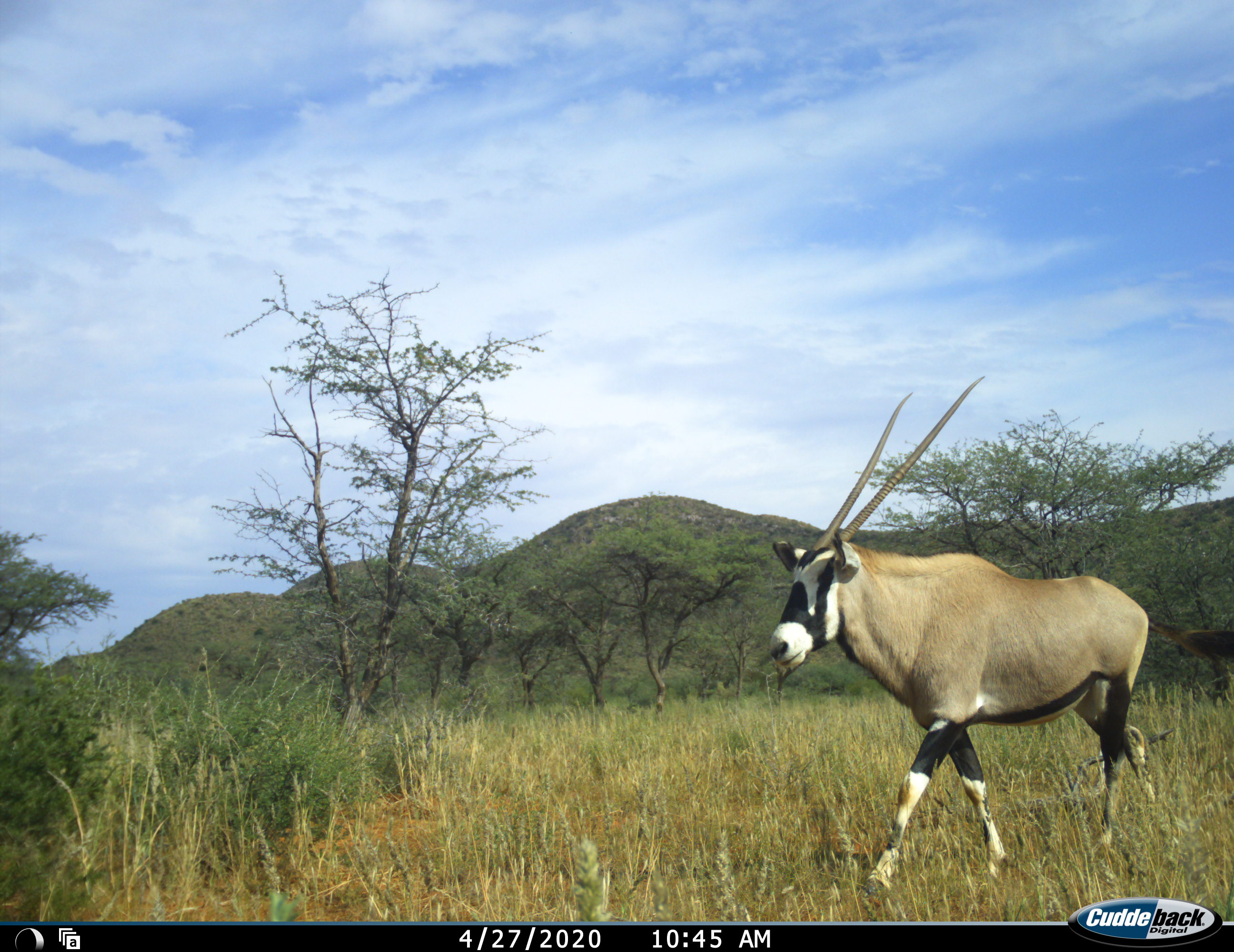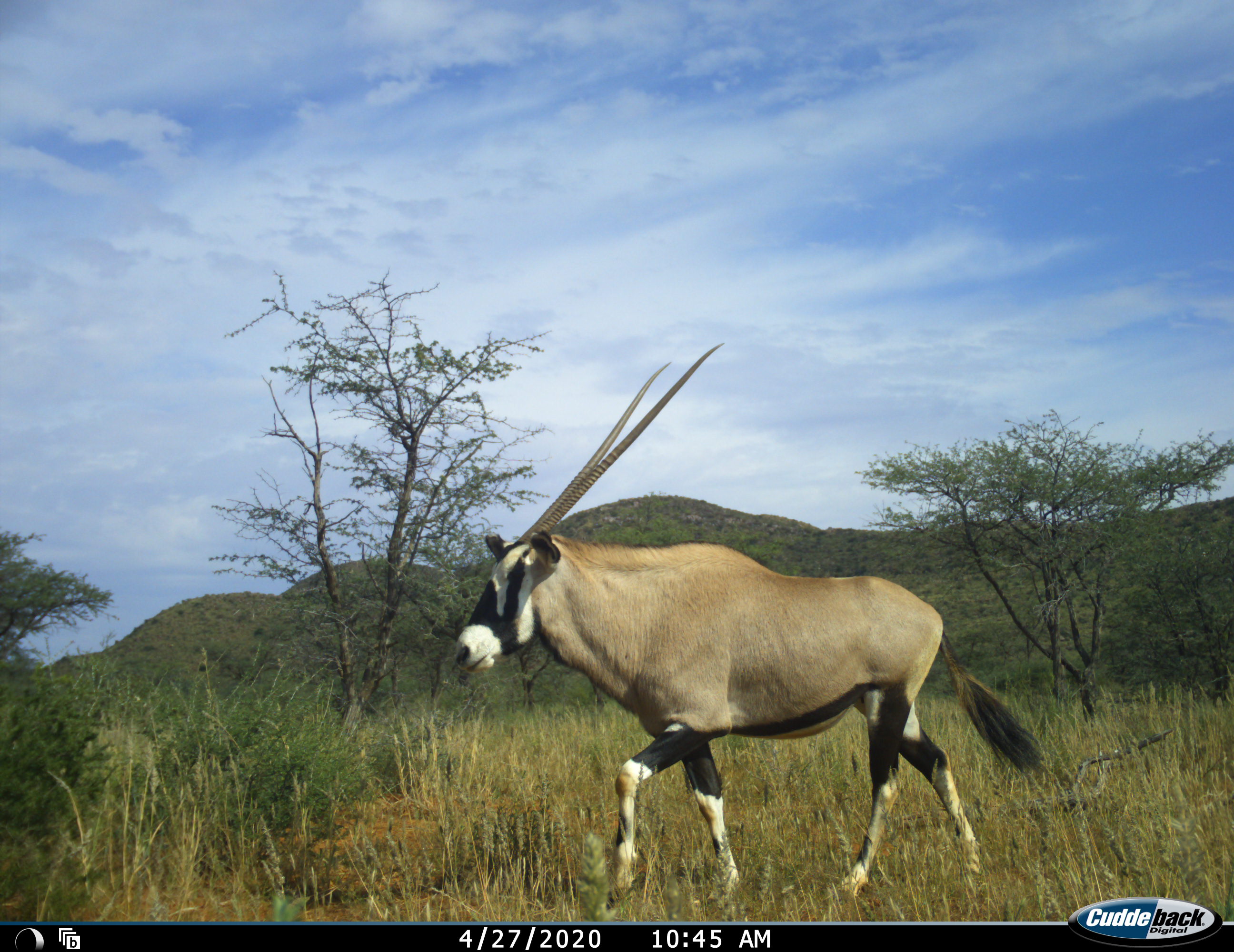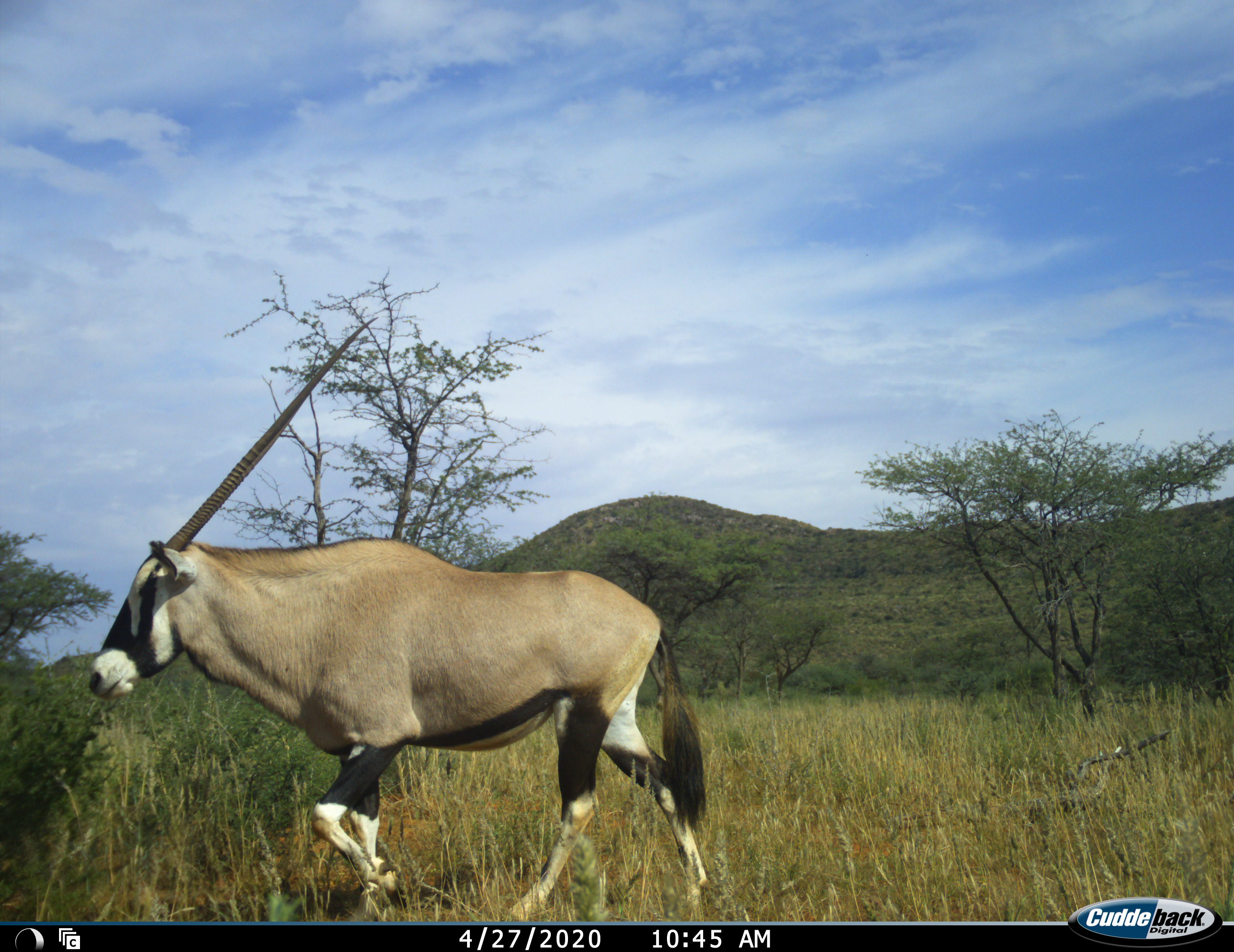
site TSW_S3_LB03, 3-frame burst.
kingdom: Animalia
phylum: Chordata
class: Mammalia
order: Artiodactyla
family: Bovidae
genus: Oryx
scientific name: Oryx gazella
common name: gemsbok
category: oryx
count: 1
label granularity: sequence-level